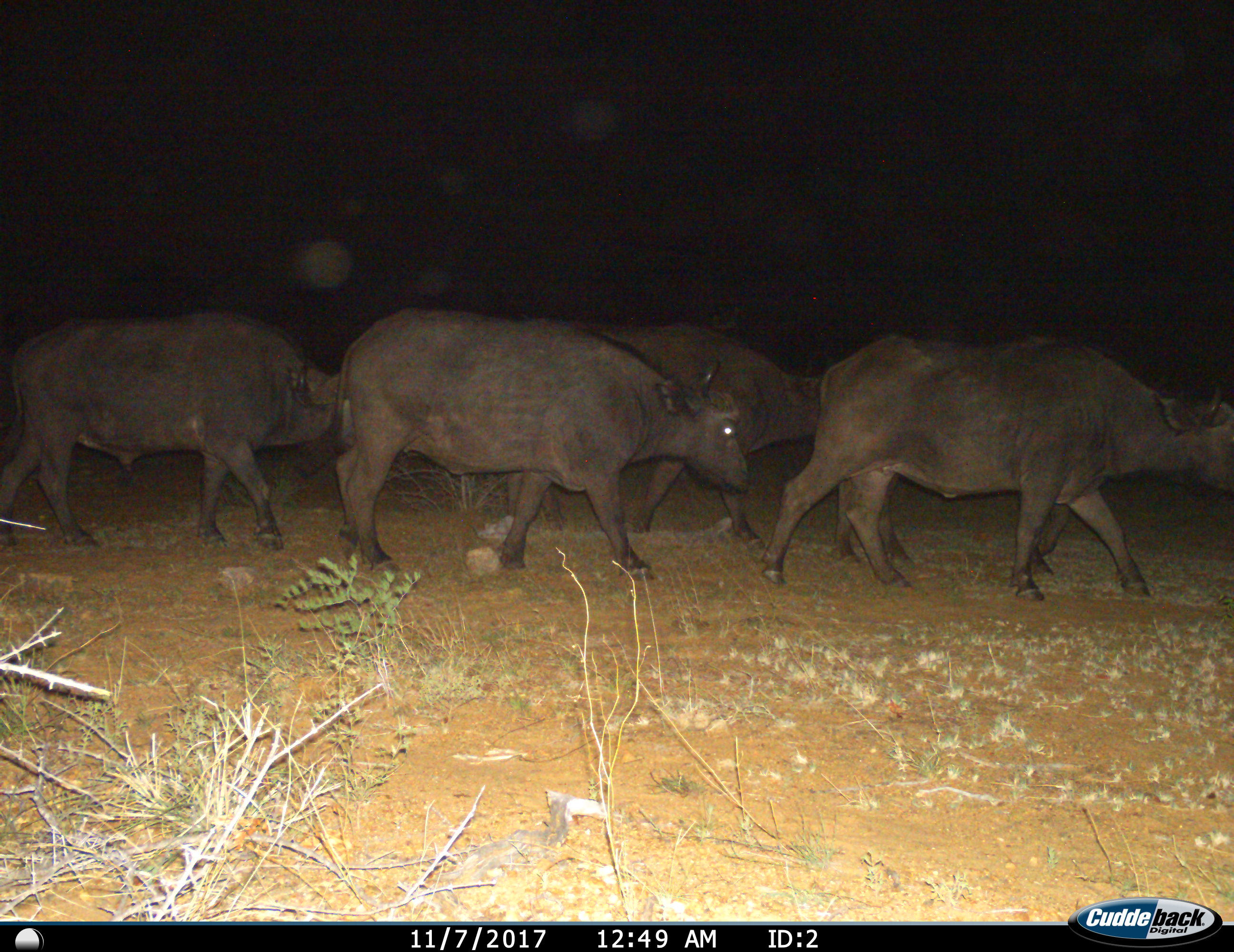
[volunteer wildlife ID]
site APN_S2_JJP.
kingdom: Animalia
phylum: Chordata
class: Mammalia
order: Artiodactyla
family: Bovidae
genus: Syncerus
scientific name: Syncerus caffer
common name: african buffalo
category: buffalo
Buffalo (african buffalo) (Syncerus caffer), count 4. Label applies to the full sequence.